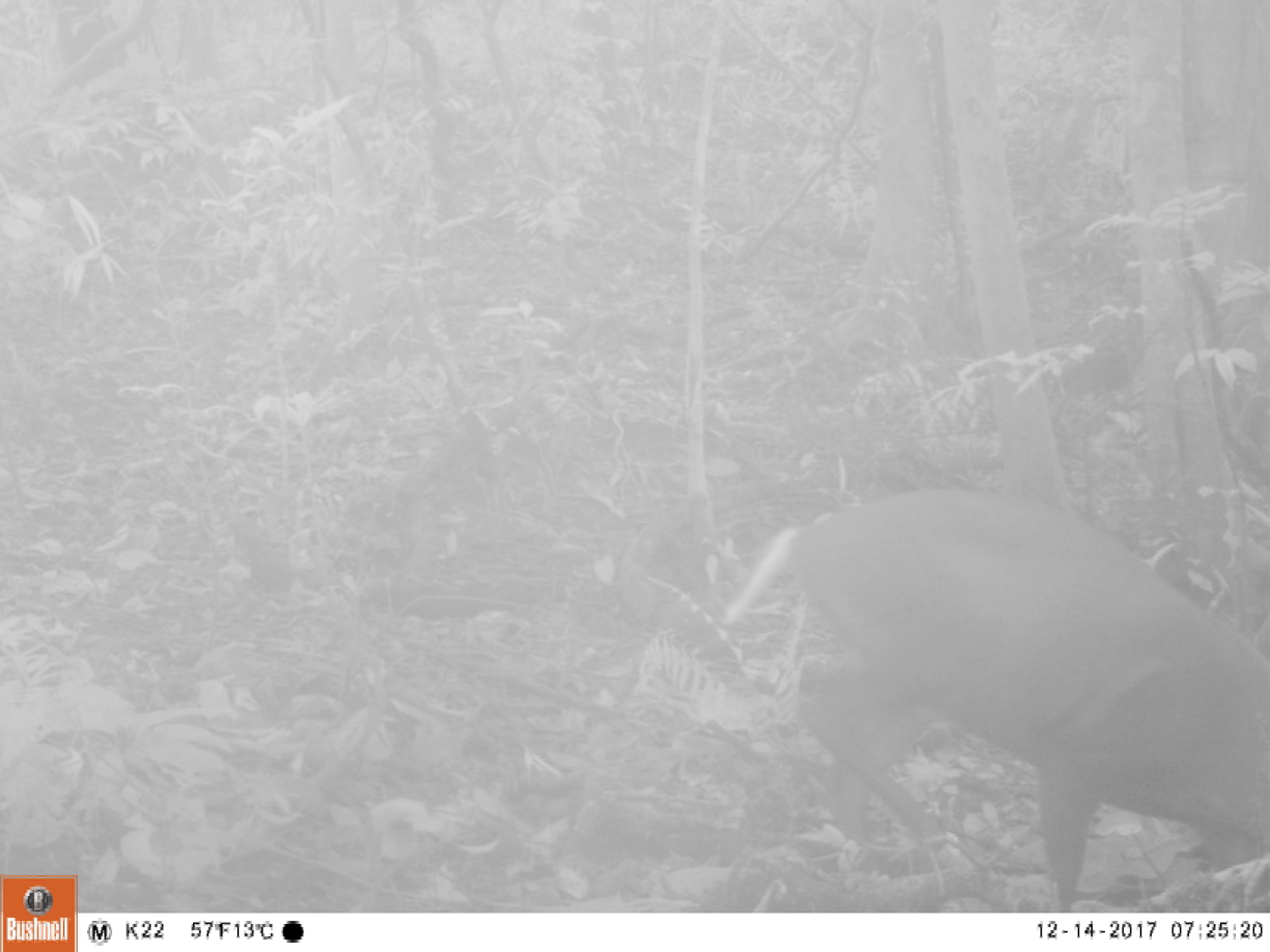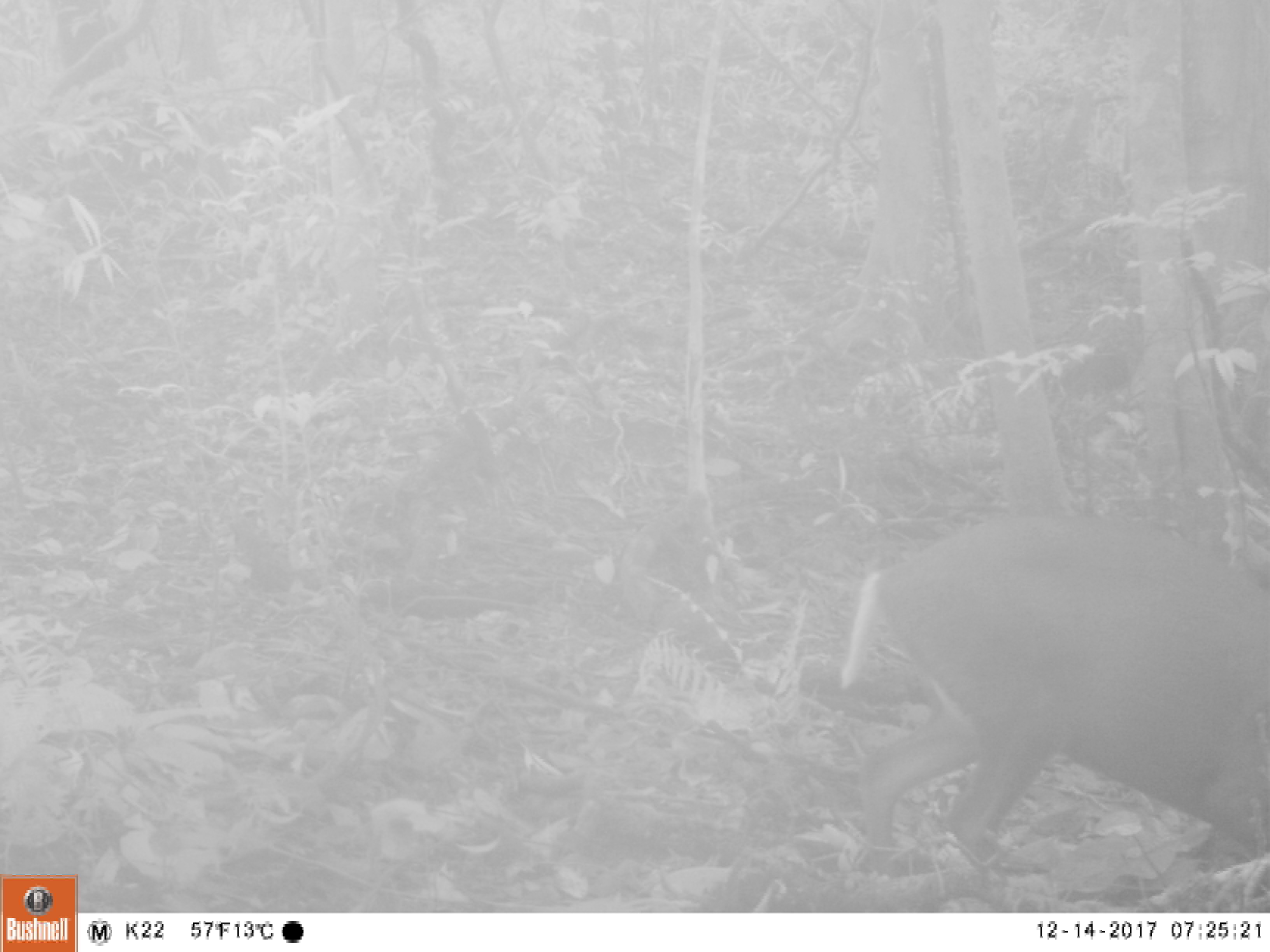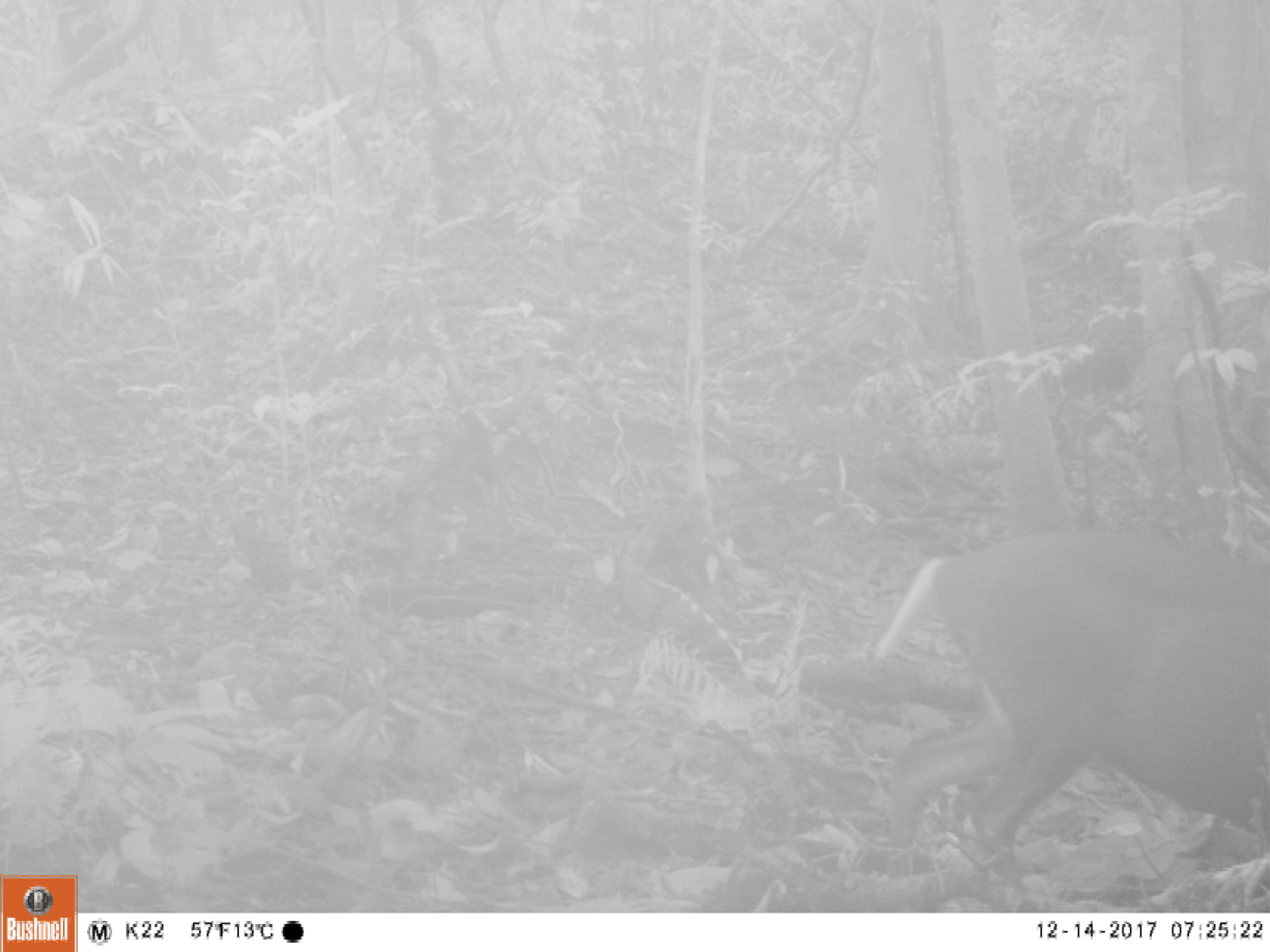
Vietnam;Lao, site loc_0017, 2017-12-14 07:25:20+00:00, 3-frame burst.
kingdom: Animalia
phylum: Chordata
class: Mammalia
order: Artiodactyla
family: Cervidae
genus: Muntiacus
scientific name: Muntiacus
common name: muntjacs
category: unidentified muntjac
Unidentified muntjac (muntjacs) (Muntiacus). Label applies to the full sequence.